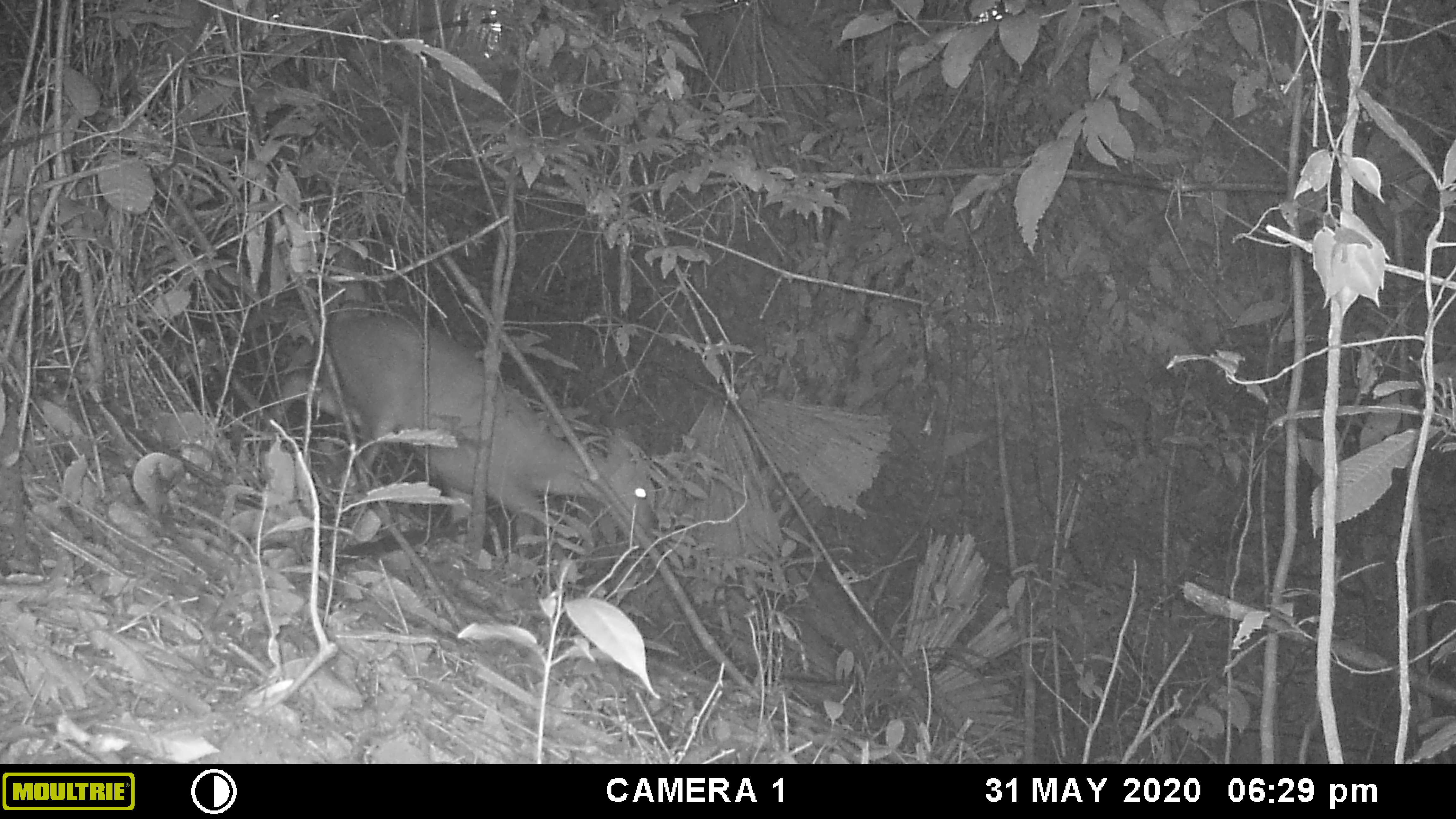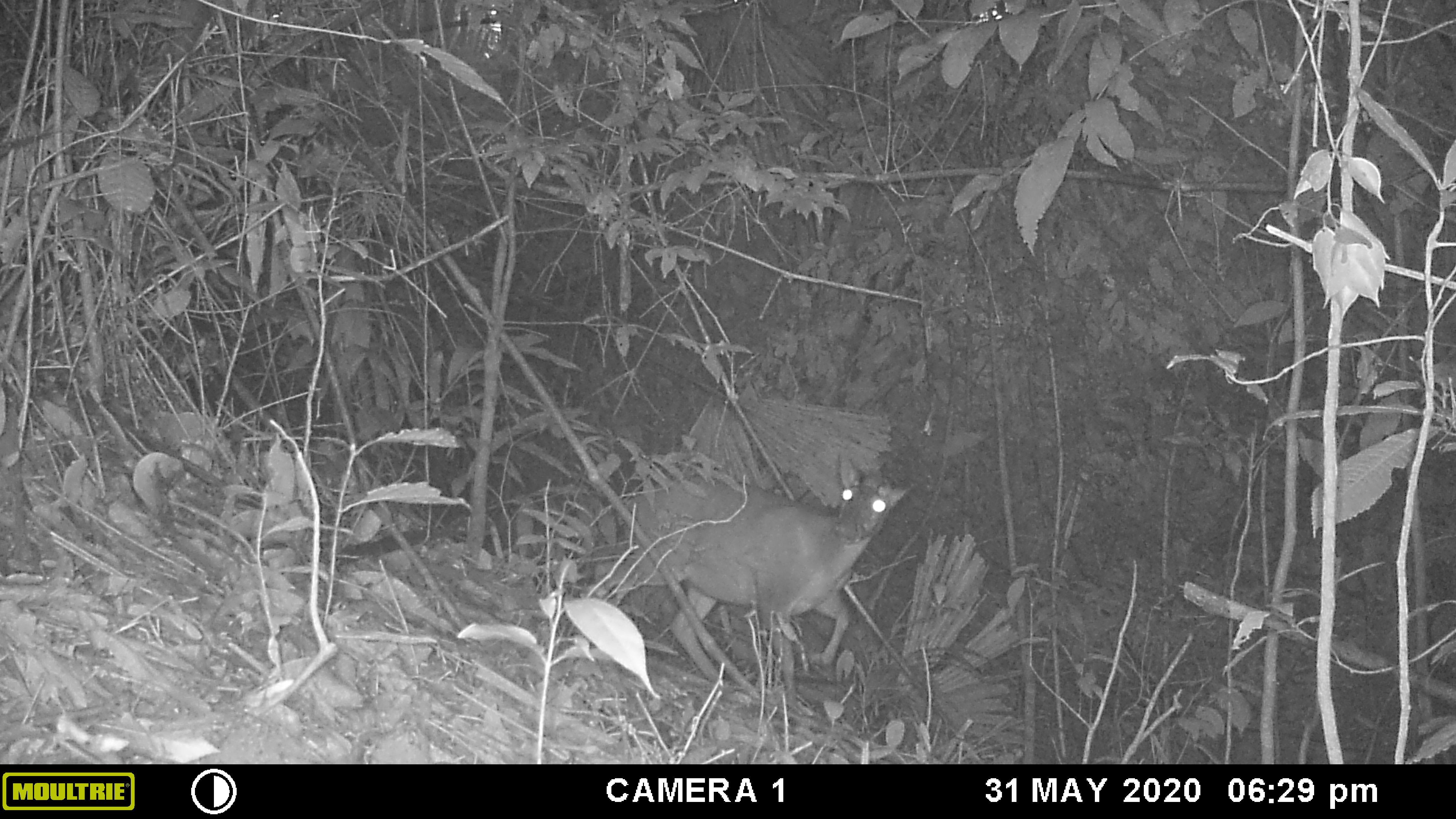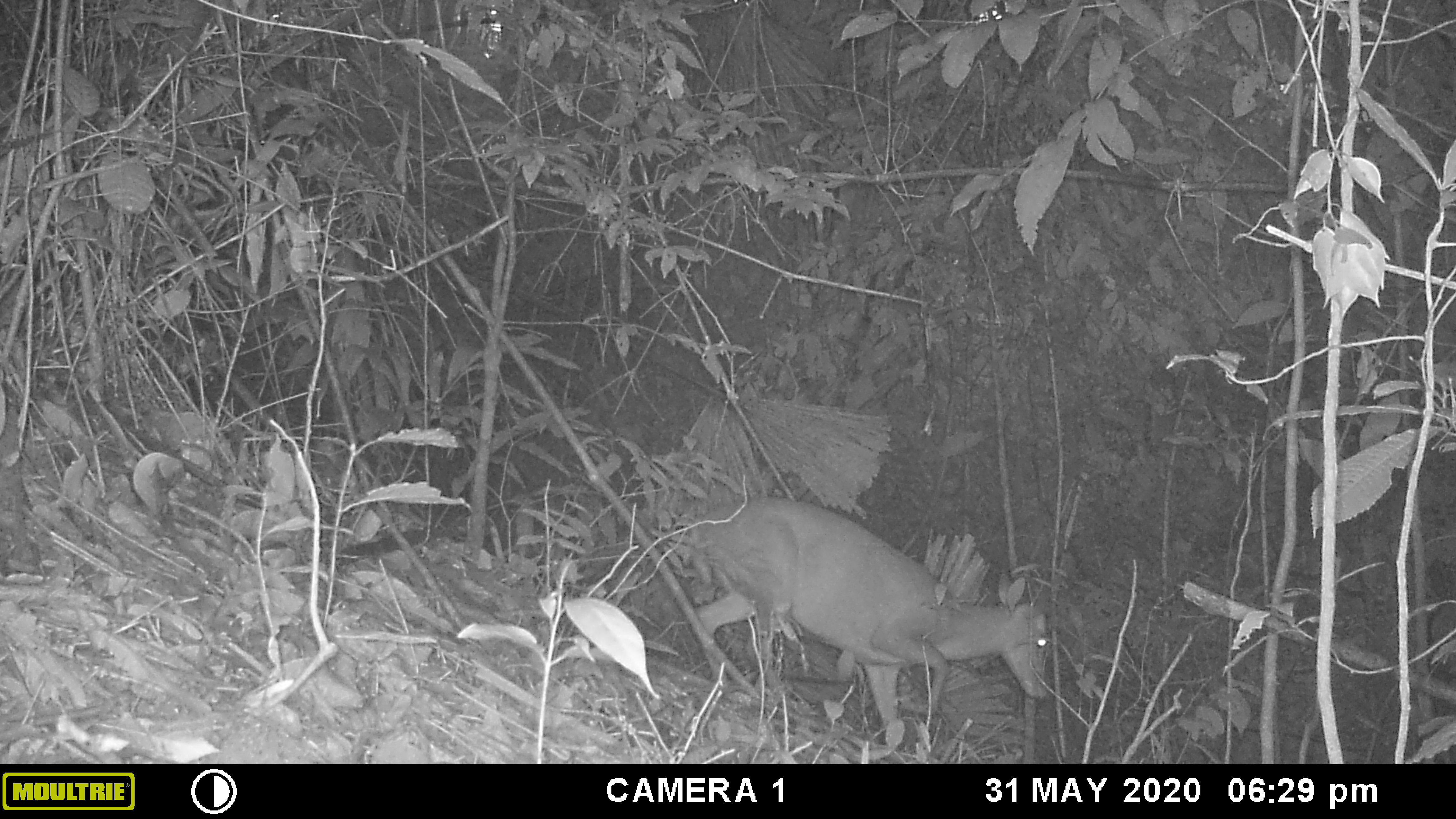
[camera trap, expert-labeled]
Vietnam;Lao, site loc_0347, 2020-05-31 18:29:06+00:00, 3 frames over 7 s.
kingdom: Animalia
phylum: Chordata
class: Mammalia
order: Artiodactyla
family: Cervidae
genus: Muntiacus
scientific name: Muntiacus rooseveltorum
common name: roosevelt's muntjac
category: roosevelts muntjac group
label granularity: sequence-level